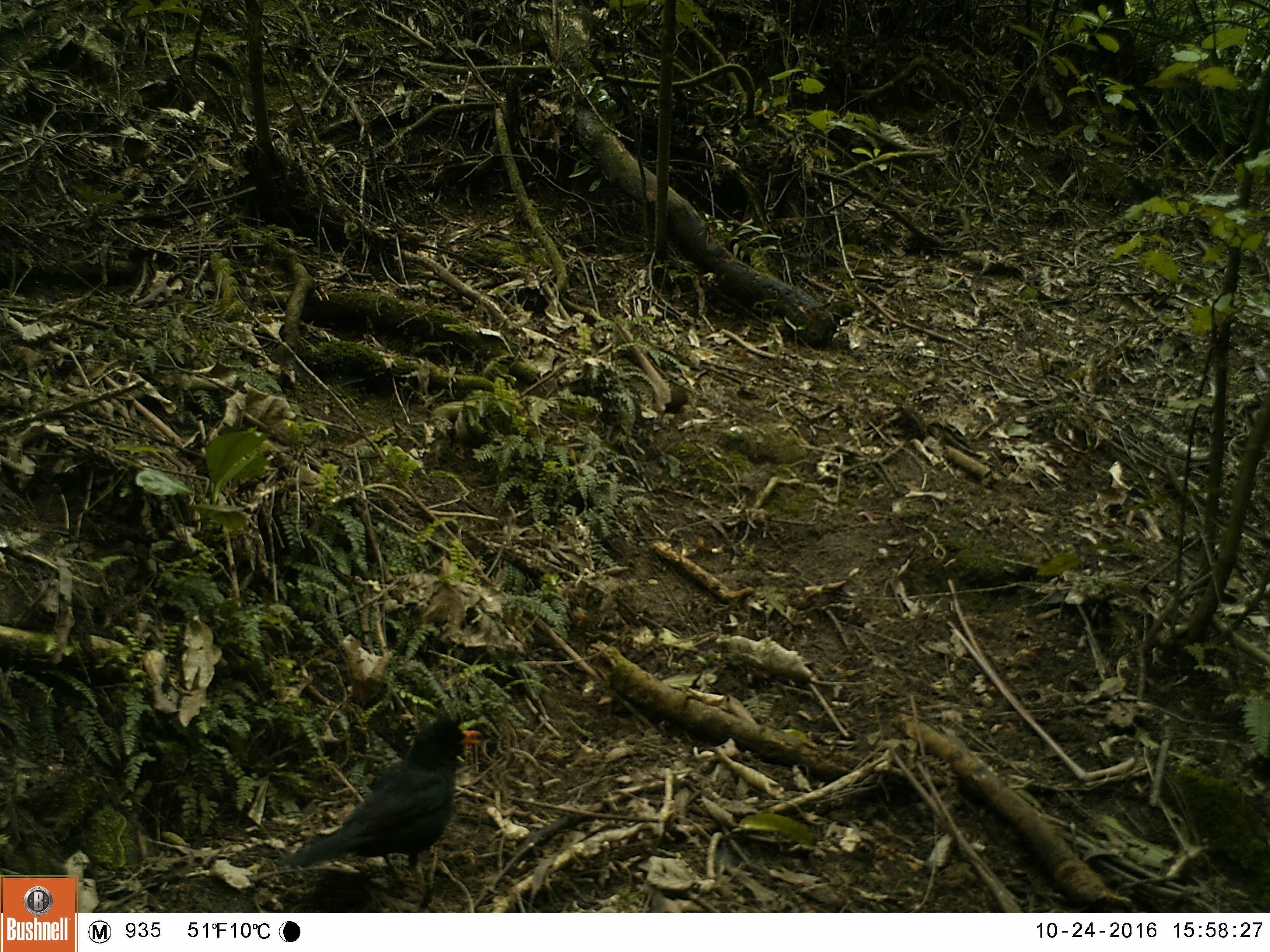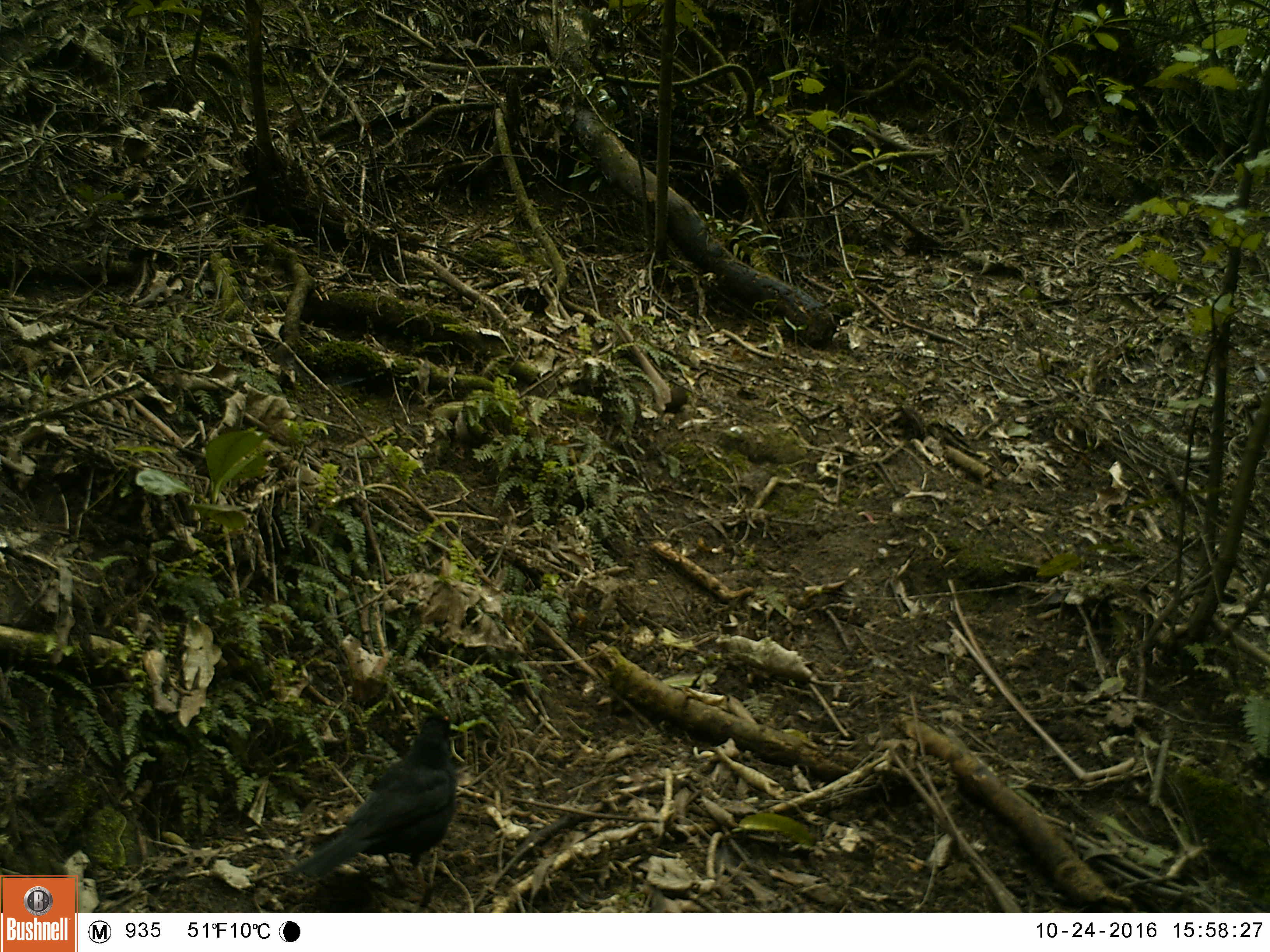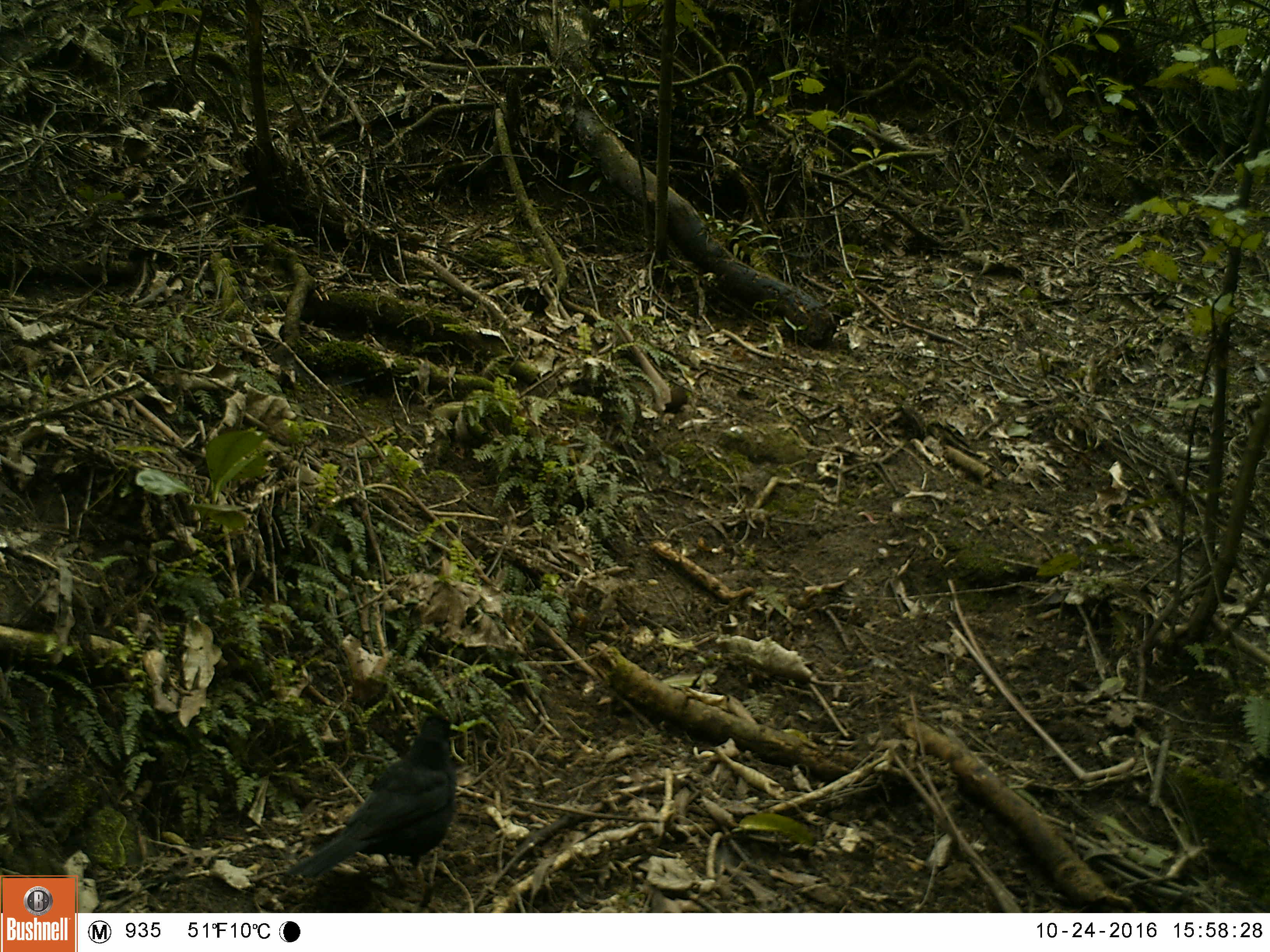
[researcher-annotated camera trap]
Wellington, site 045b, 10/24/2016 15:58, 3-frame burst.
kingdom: Animalia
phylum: Chordata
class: Aves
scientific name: Aves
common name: bird